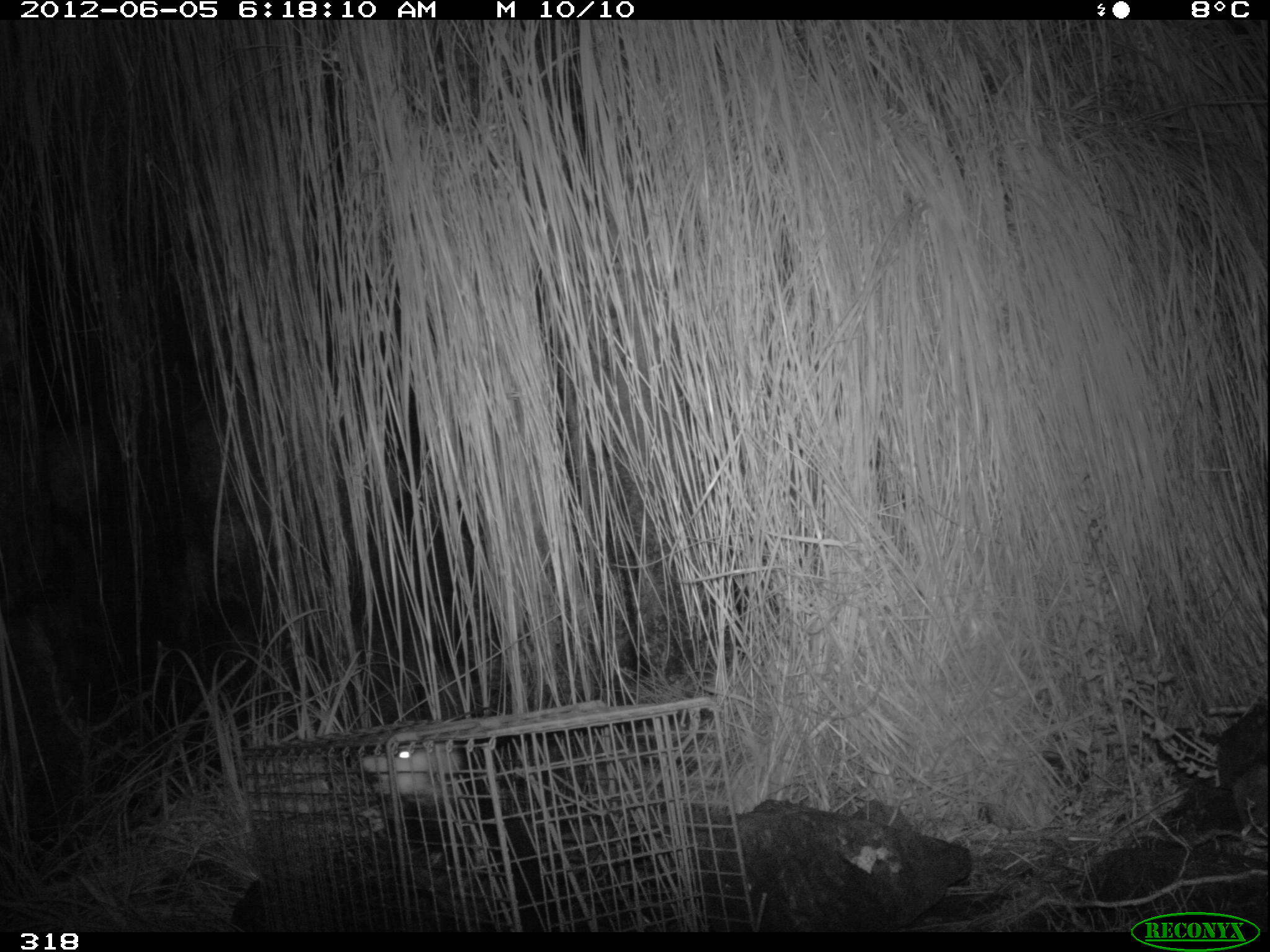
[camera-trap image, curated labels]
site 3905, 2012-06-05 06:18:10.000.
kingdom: Animalia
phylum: Chordata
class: Mammalia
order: Didelphimorphia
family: Didelphidae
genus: Didelphis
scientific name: Didelphis pernigra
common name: andean white-eared opossum